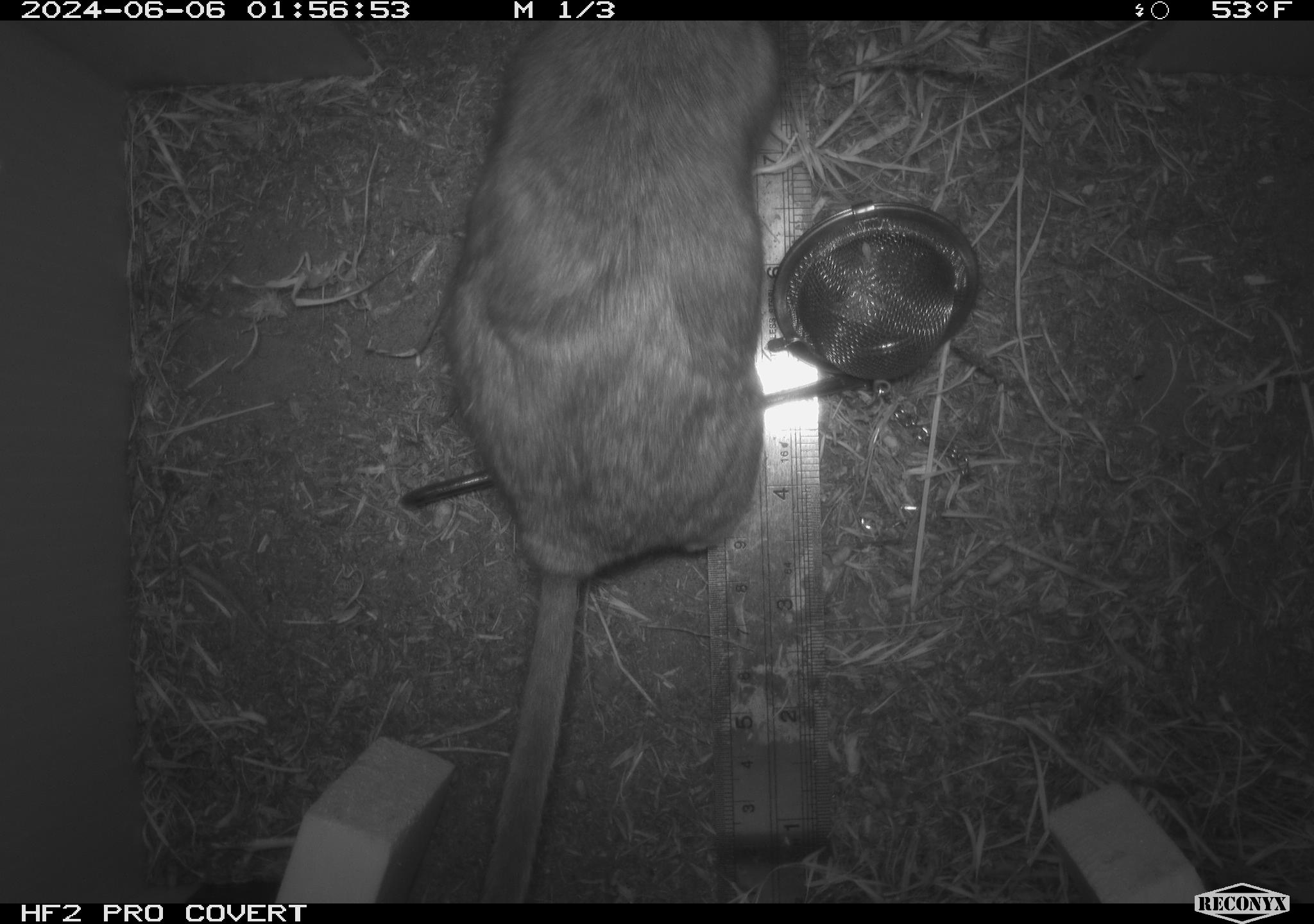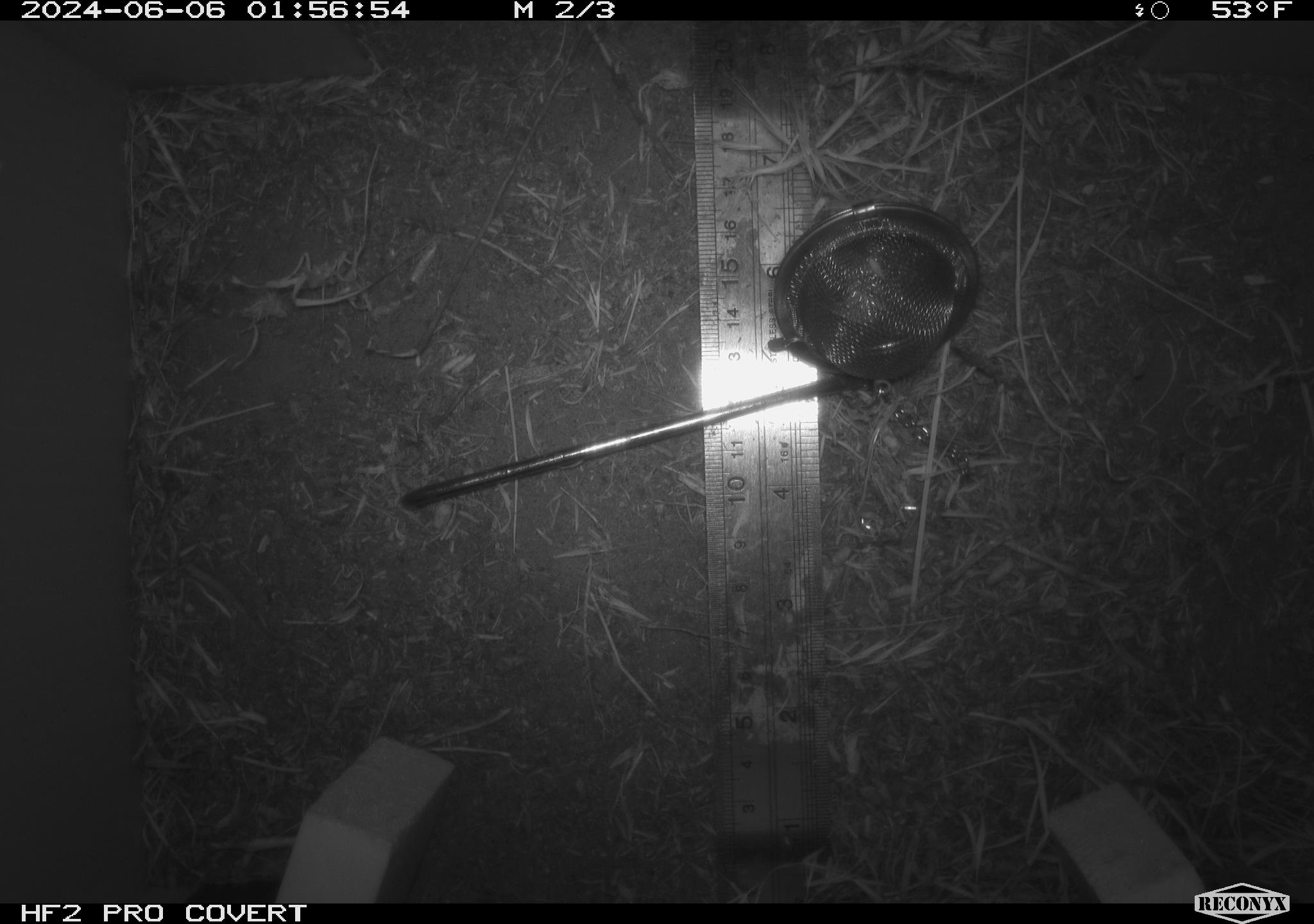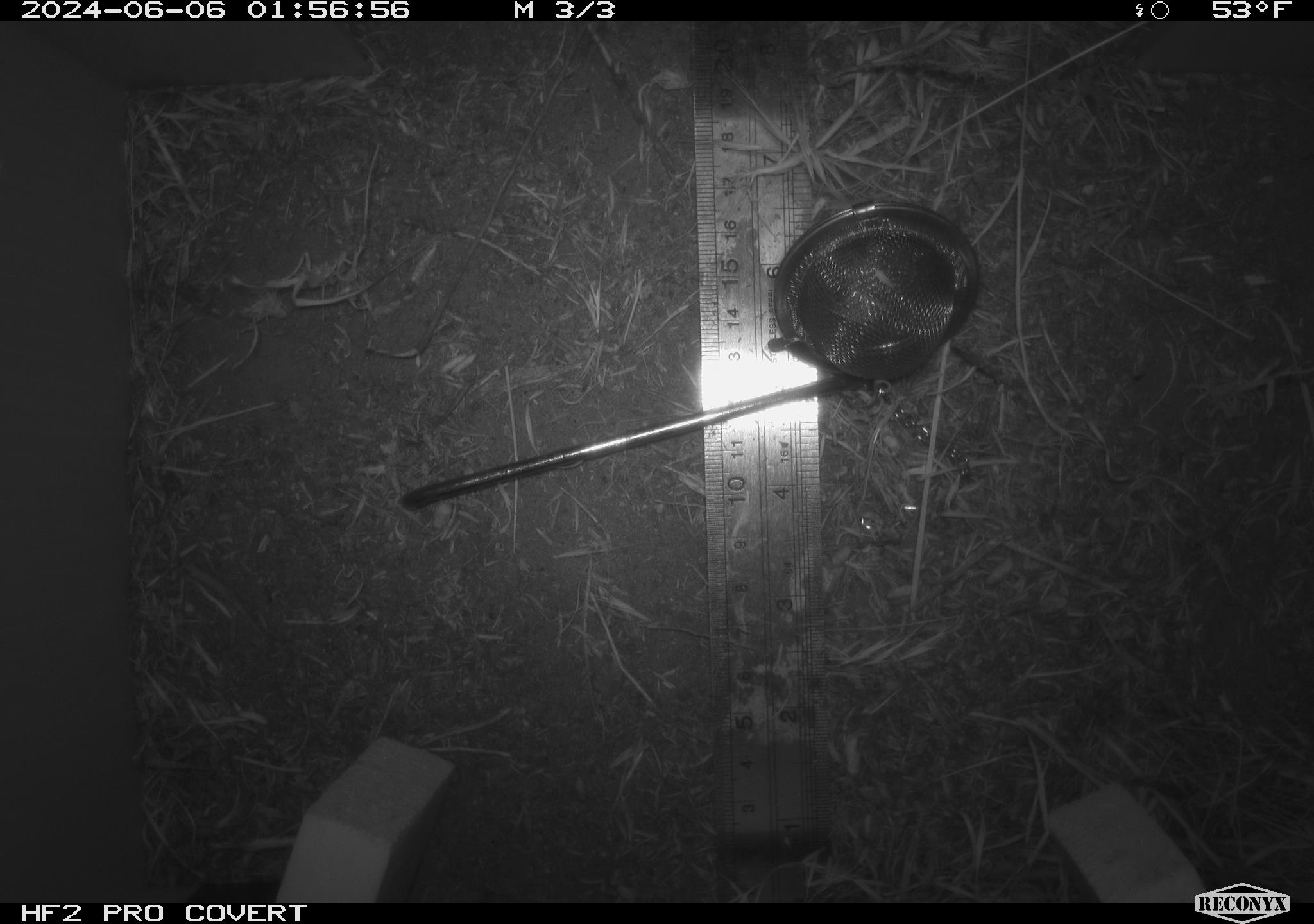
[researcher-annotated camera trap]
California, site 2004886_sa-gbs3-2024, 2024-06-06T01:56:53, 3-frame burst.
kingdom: Animalia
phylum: Chordata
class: Mammalia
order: Rodentia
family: Cricetidae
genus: Neotoma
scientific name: Neotoma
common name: pack rat or woodrat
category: neotoma species